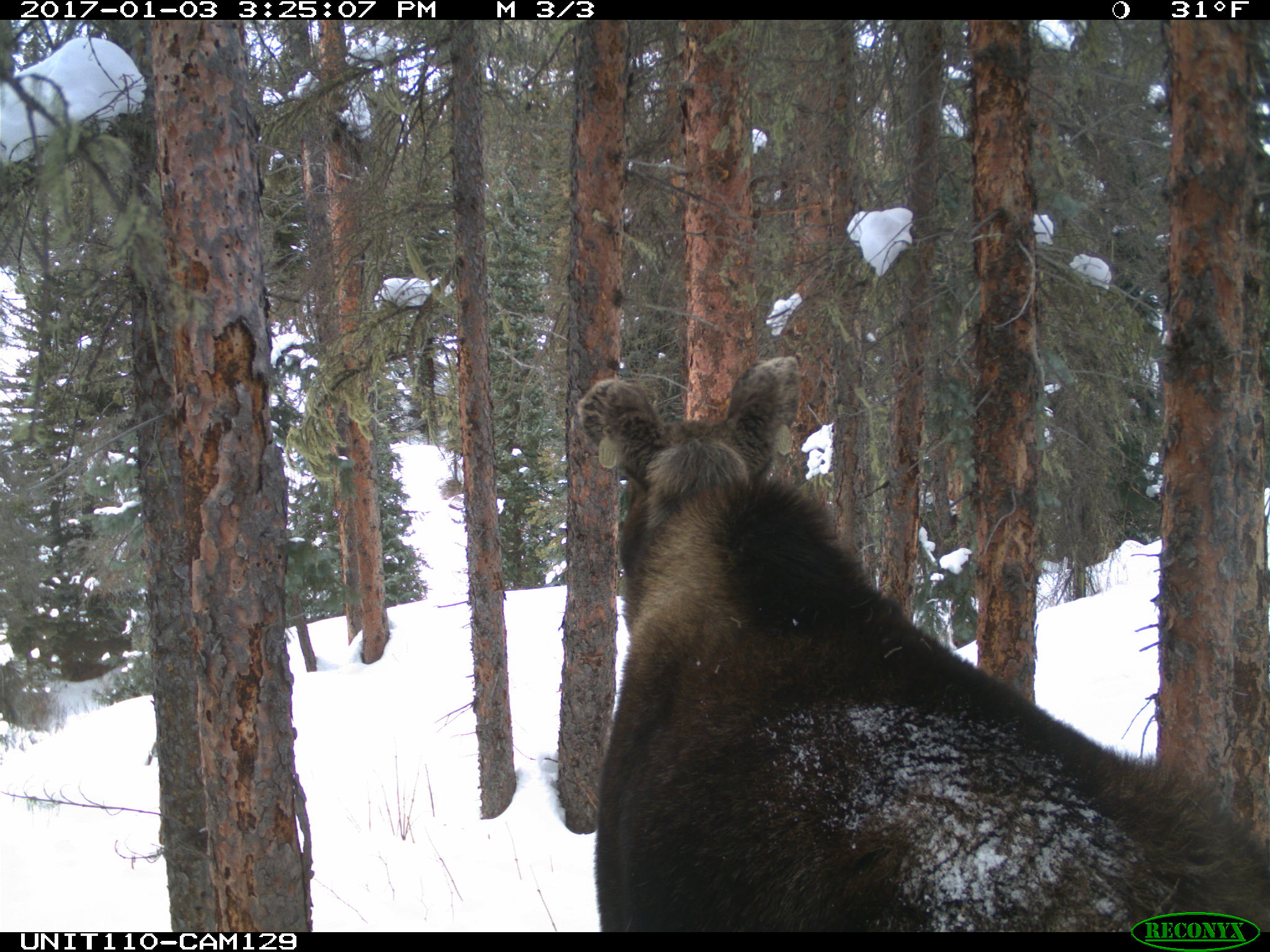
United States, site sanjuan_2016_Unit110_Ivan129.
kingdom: Animalia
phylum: Chordata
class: Mammalia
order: Artiodactyla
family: Cervidae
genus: Alces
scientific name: Alces alces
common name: moose